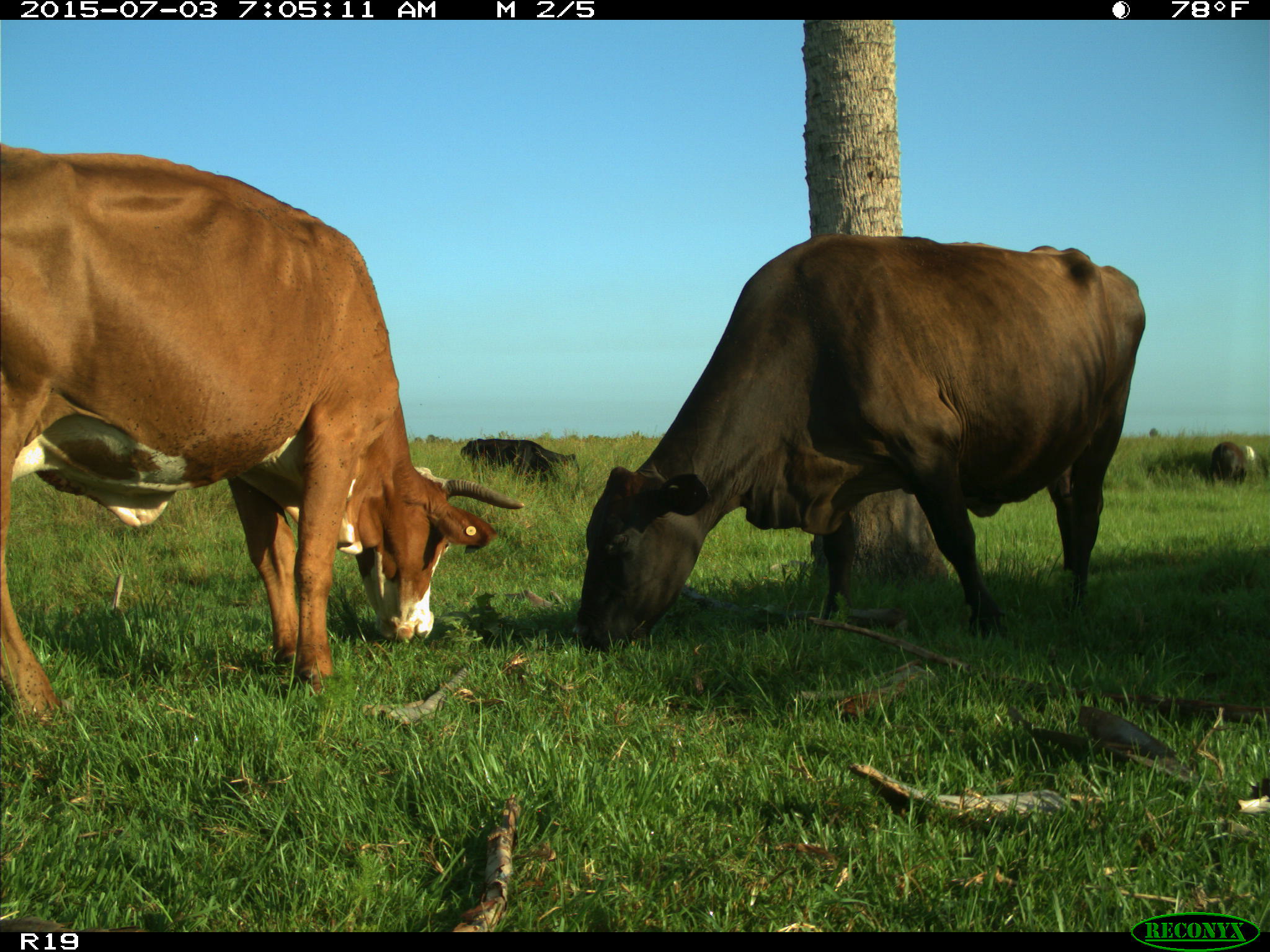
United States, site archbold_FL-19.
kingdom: Animalia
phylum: Chordata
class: Mammalia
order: Artiodactyla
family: Bovidae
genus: Bos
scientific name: Bos taurus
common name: domestic cow